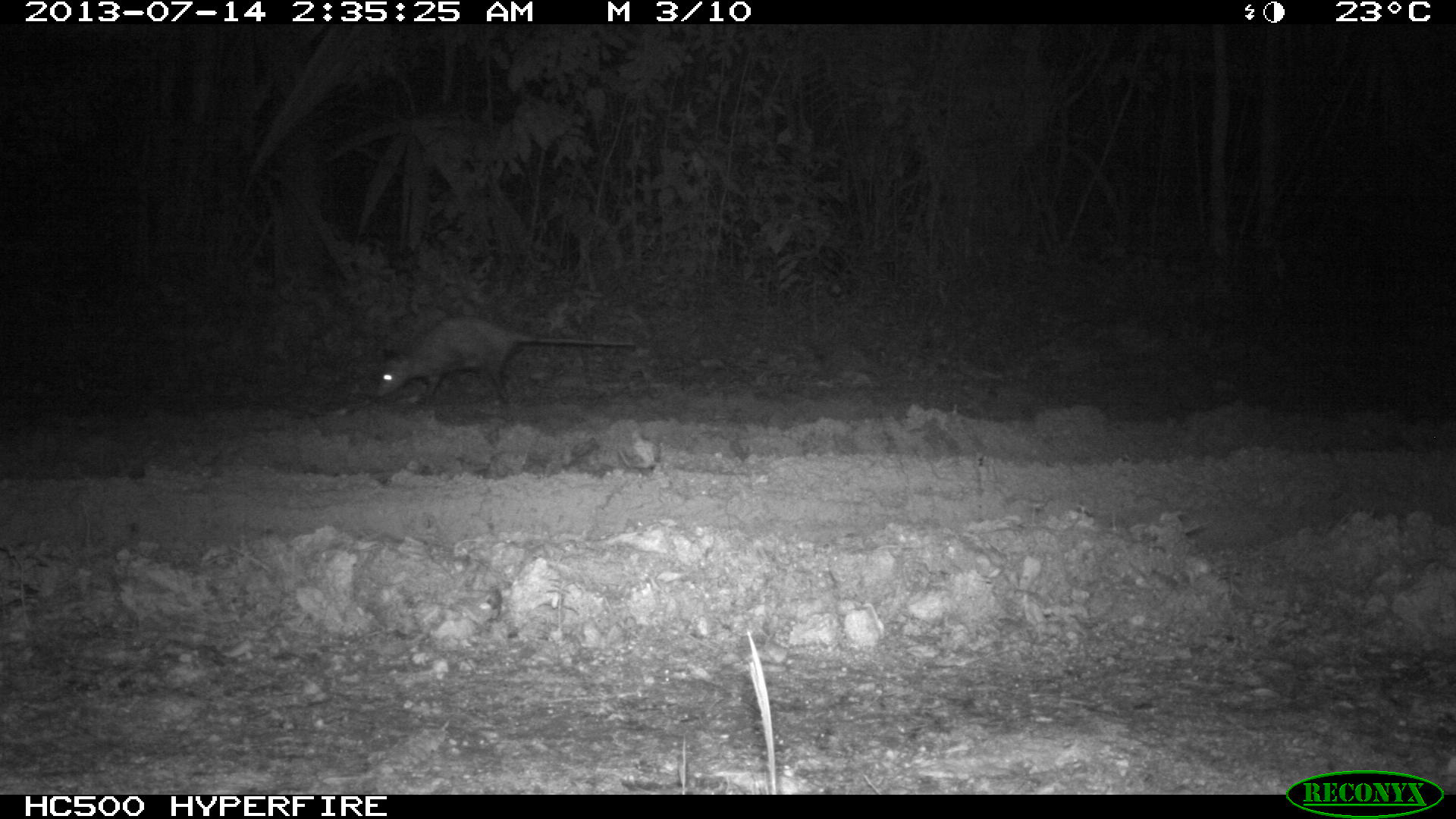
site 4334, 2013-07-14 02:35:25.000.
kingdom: Animalia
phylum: Chordata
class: Mammalia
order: Didelphimorphia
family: Didelphidae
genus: Didelphis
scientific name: Didelphis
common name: american opossums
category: didelphis sp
Didelphis sp (american opossums) (Didelphis), count 1.